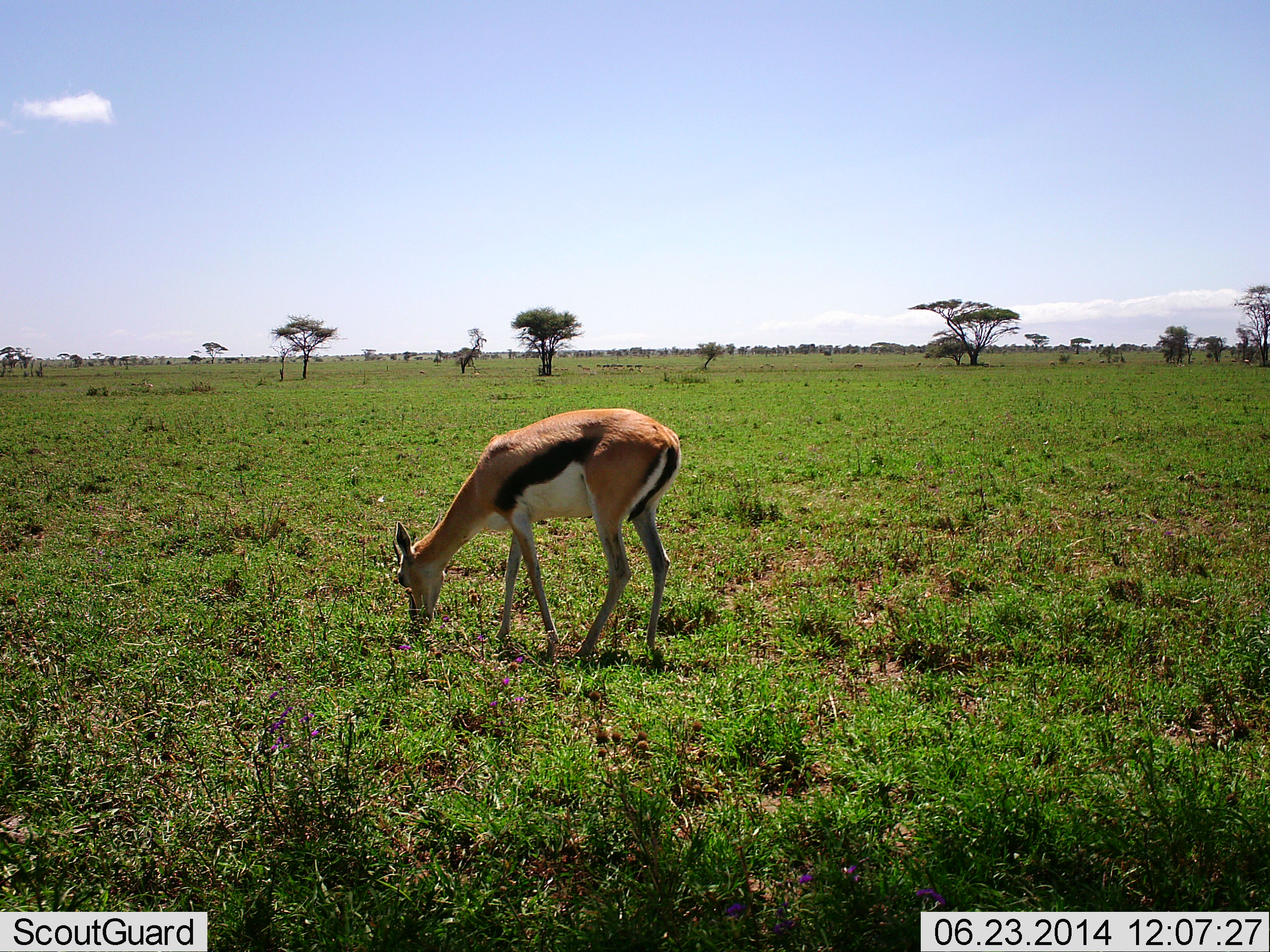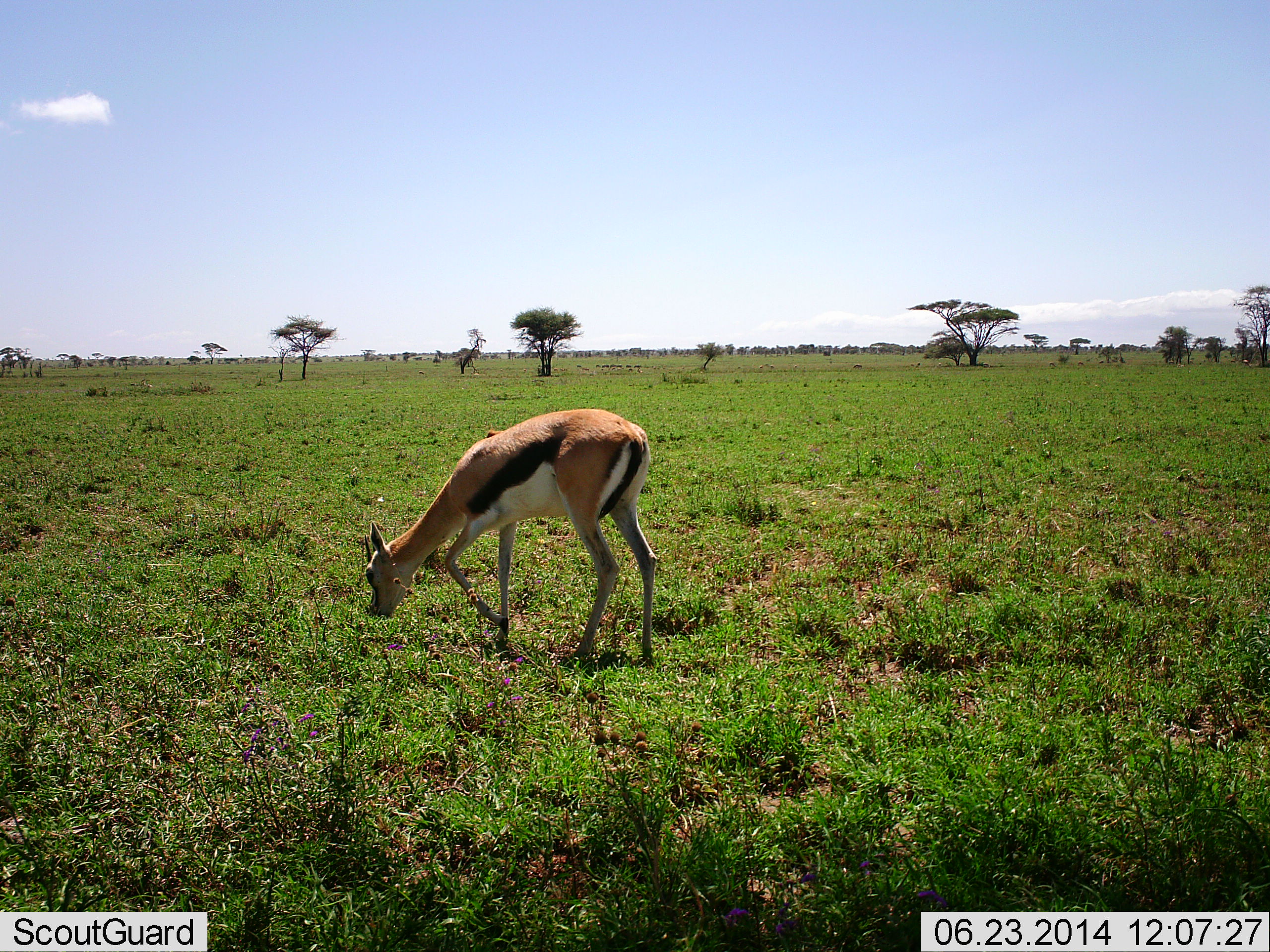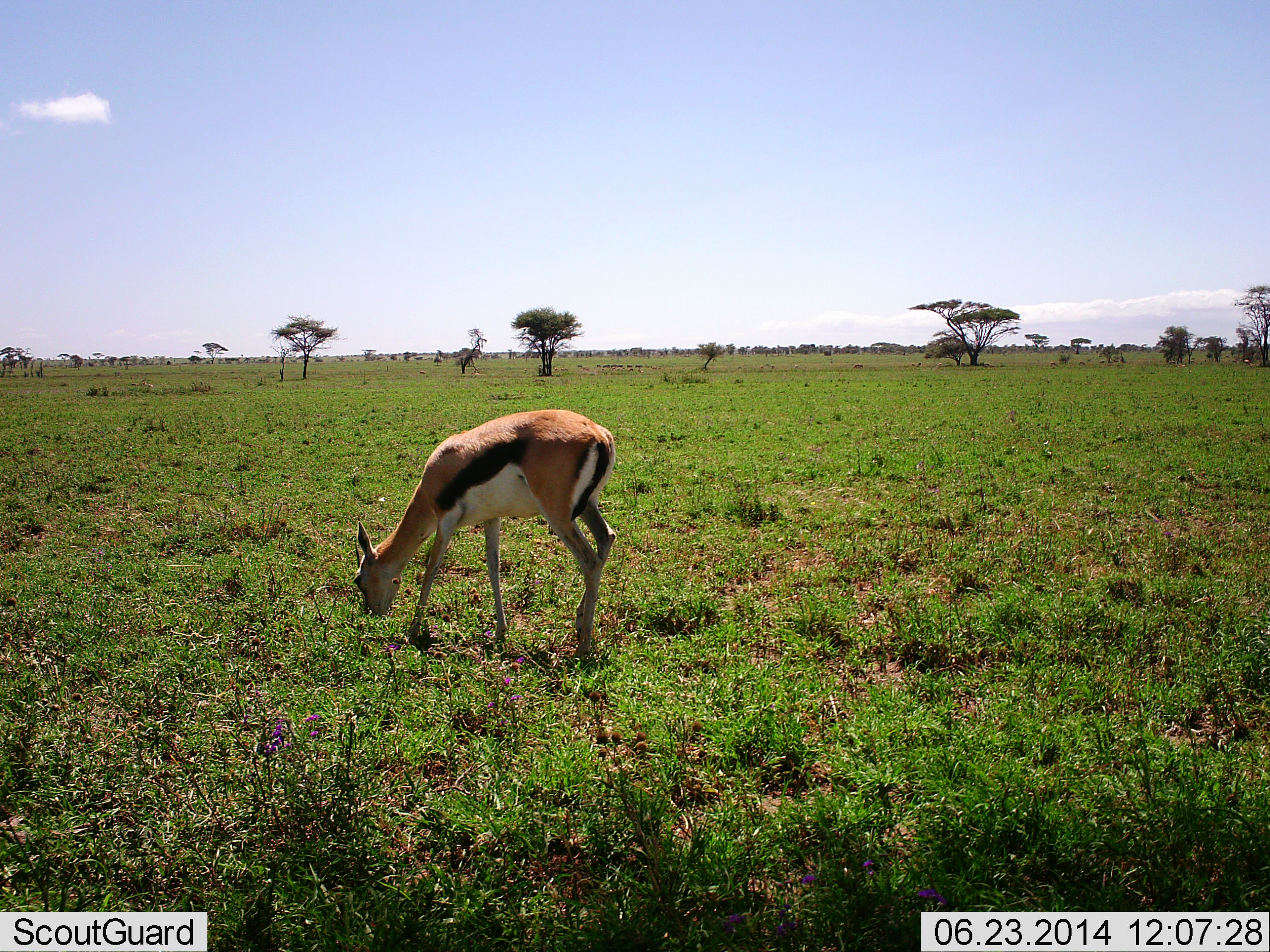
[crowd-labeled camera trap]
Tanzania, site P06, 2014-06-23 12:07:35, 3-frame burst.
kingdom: Animalia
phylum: Chordata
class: Mammalia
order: Artiodactyla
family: Bovidae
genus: Eudorcas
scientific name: Eudorcas thomsonii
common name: thomson's gazelle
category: gazellethomsons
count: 1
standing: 20%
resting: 0%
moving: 20%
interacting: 0%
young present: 10%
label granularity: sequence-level